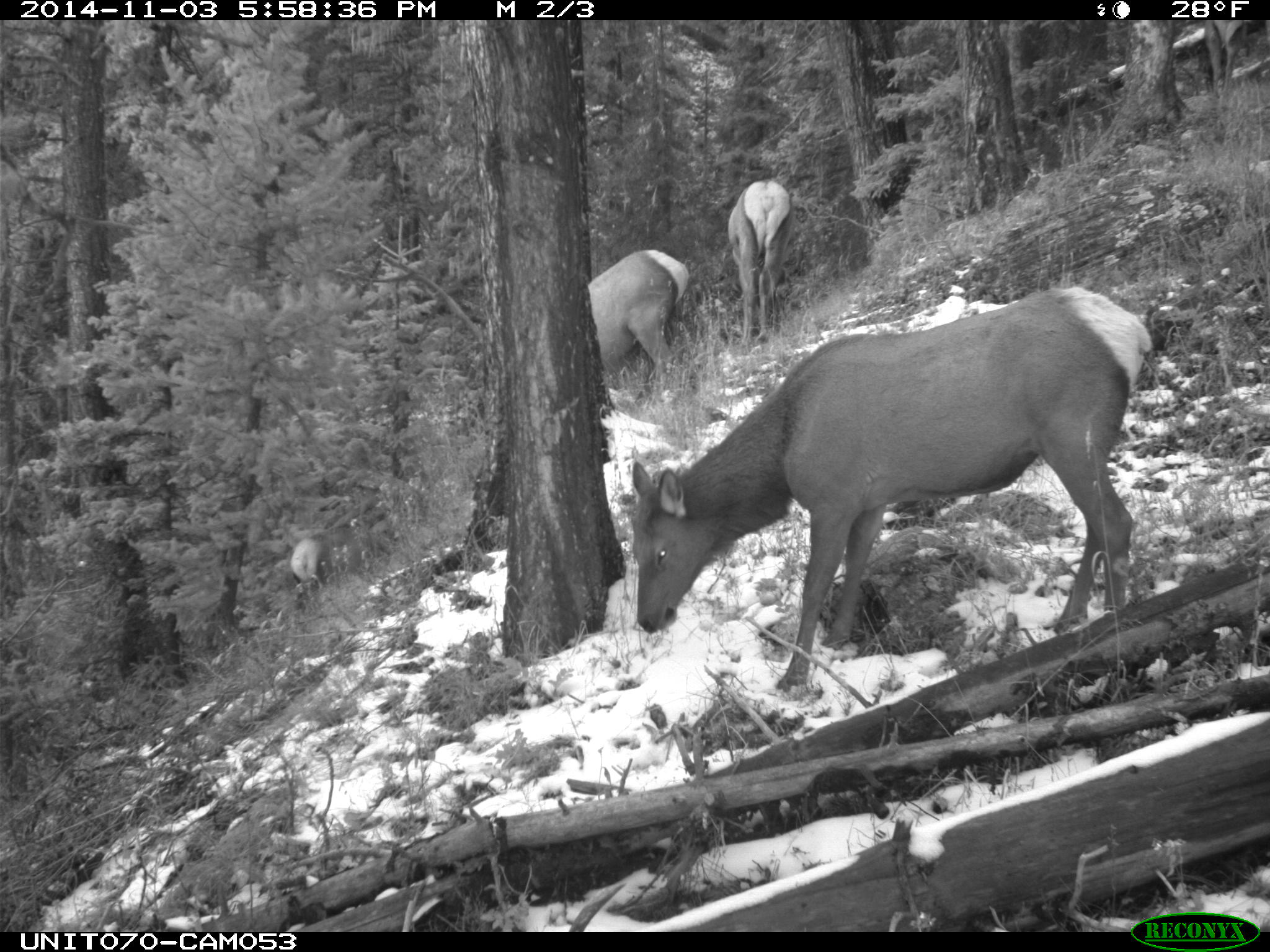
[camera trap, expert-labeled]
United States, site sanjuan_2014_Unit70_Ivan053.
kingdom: Animalia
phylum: Chordata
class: Mammalia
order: Artiodactyla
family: Cervidae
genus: Cervus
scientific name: Cervus elaphus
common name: red deer